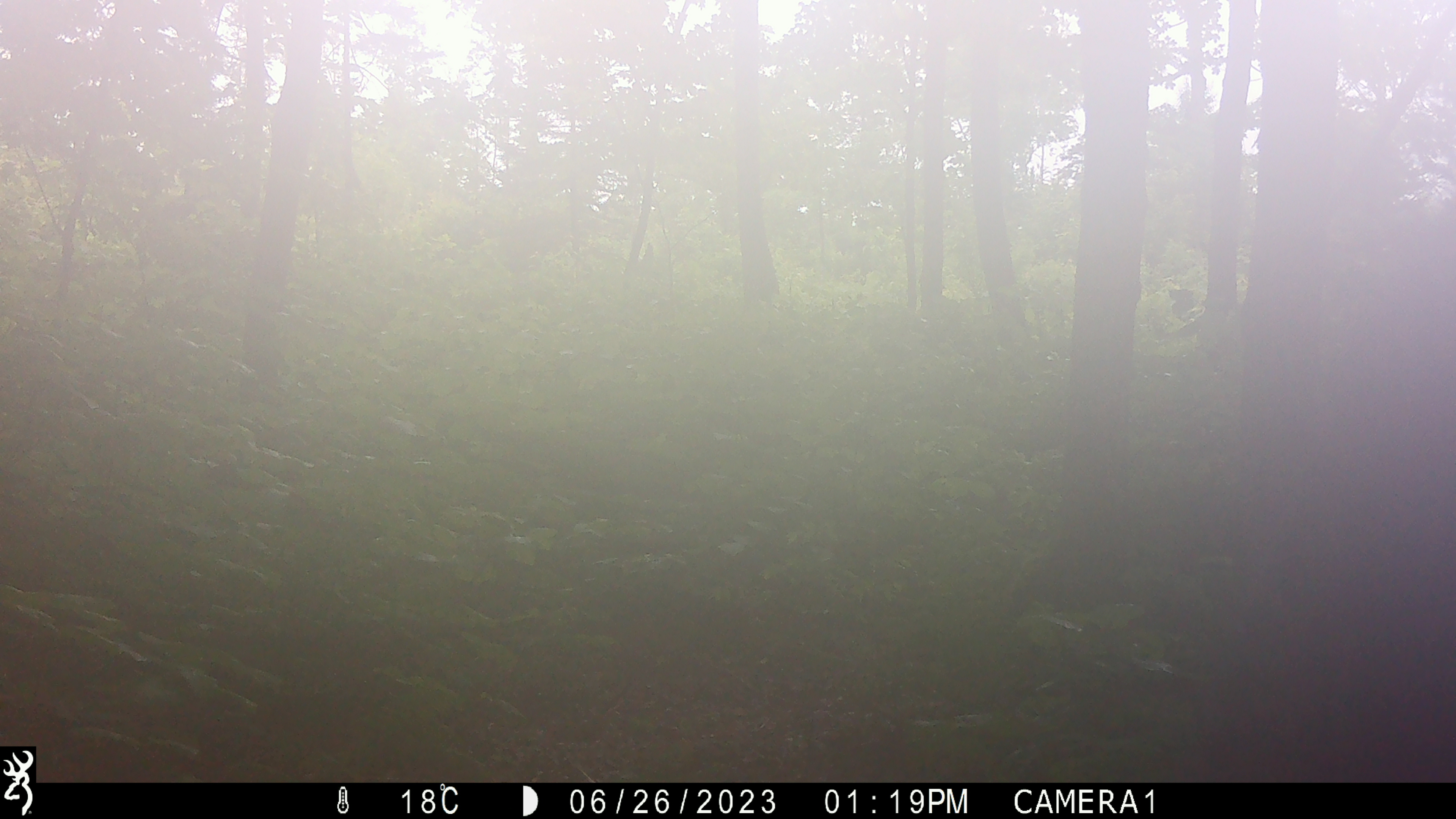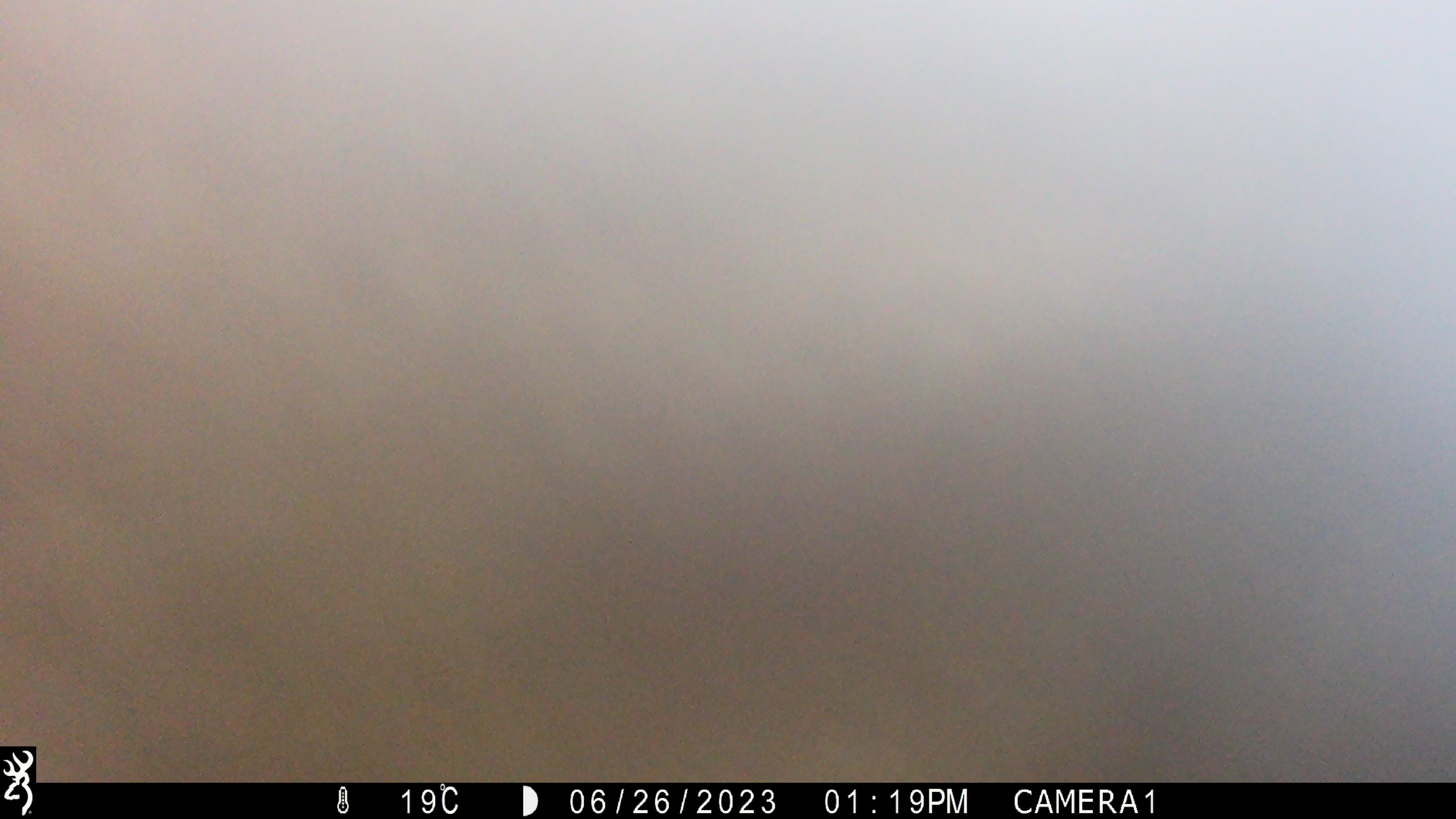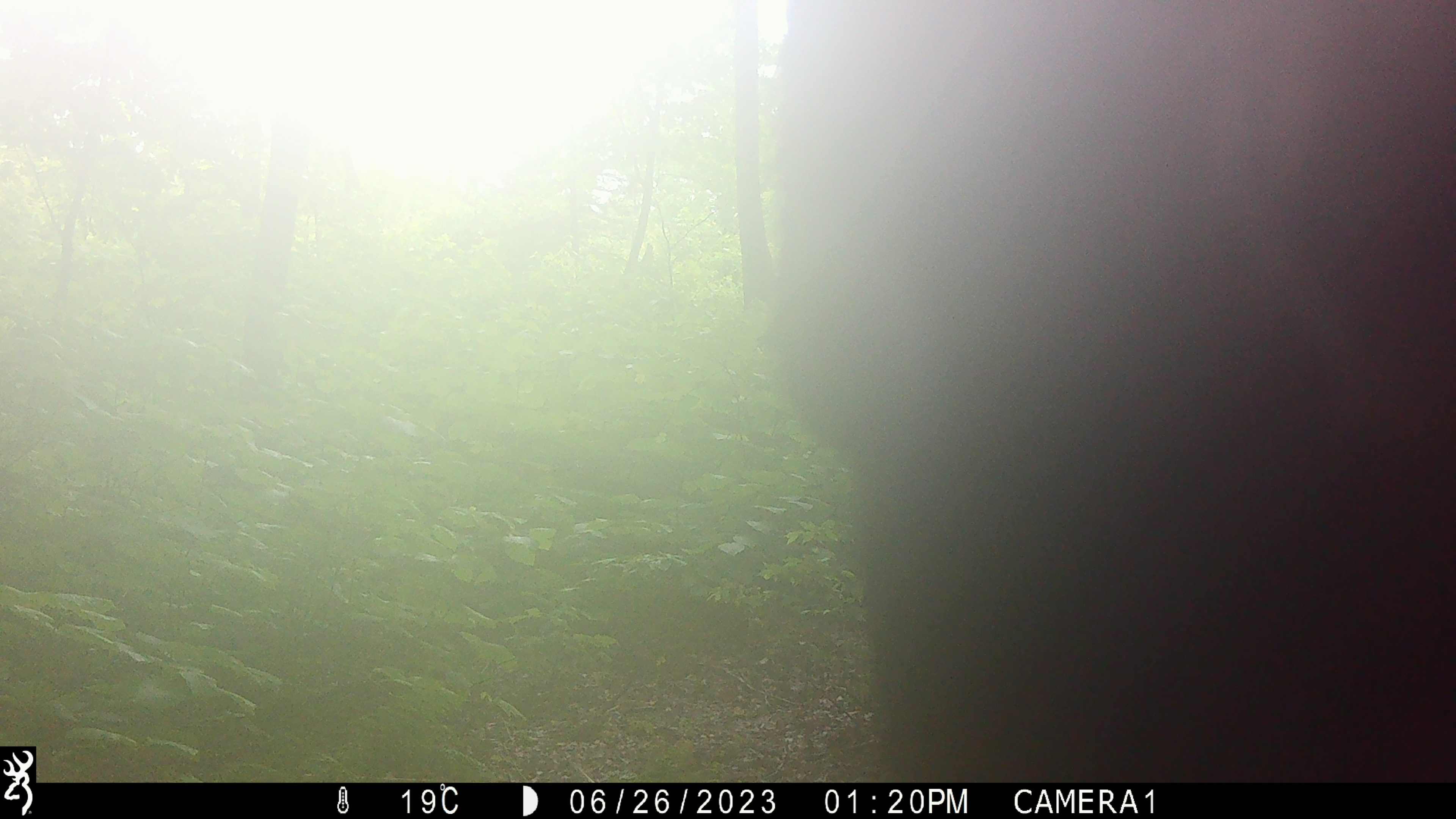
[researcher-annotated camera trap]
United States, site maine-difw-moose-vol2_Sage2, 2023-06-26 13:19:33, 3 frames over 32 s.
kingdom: Animalia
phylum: Chordata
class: Mammalia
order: Artiodactyla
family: Cervidae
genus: Alces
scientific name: Alces alces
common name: moose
Moose (Alces alces).